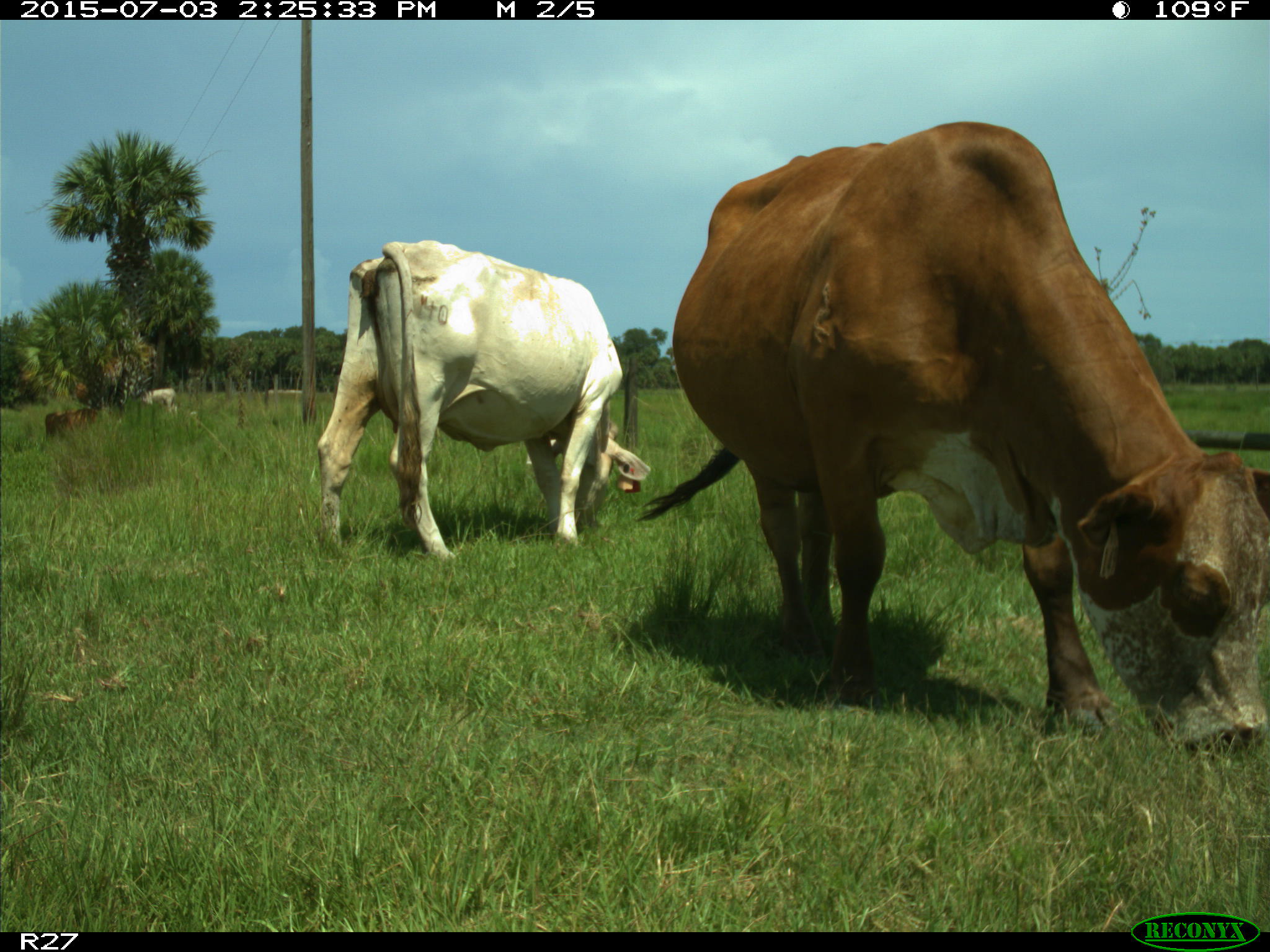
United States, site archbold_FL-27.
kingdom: Animalia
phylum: Chordata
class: Mammalia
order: Artiodactyla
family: Bovidae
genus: Bos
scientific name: Bos taurus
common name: domestic cow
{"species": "Bos taurus (domestic cow)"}